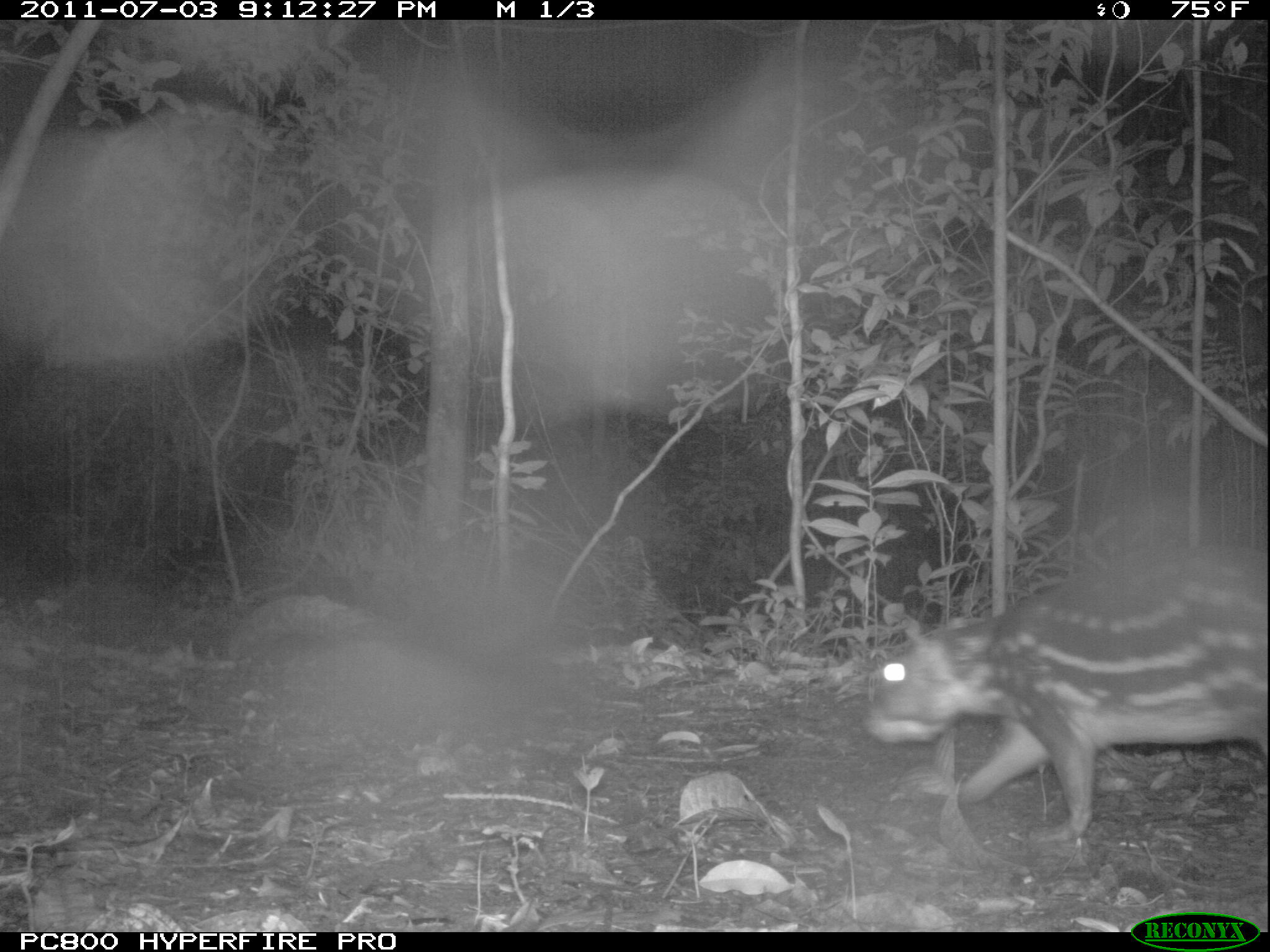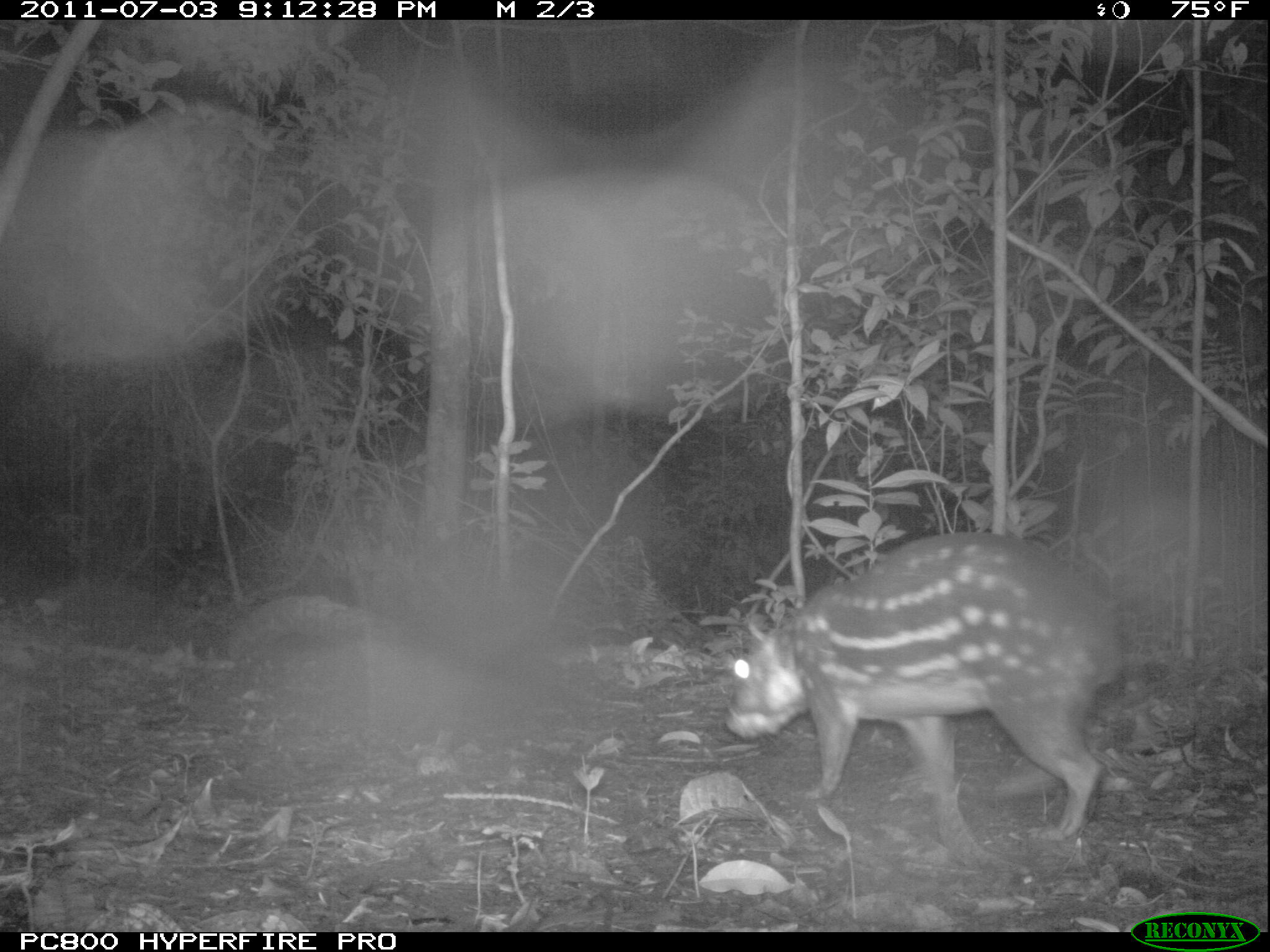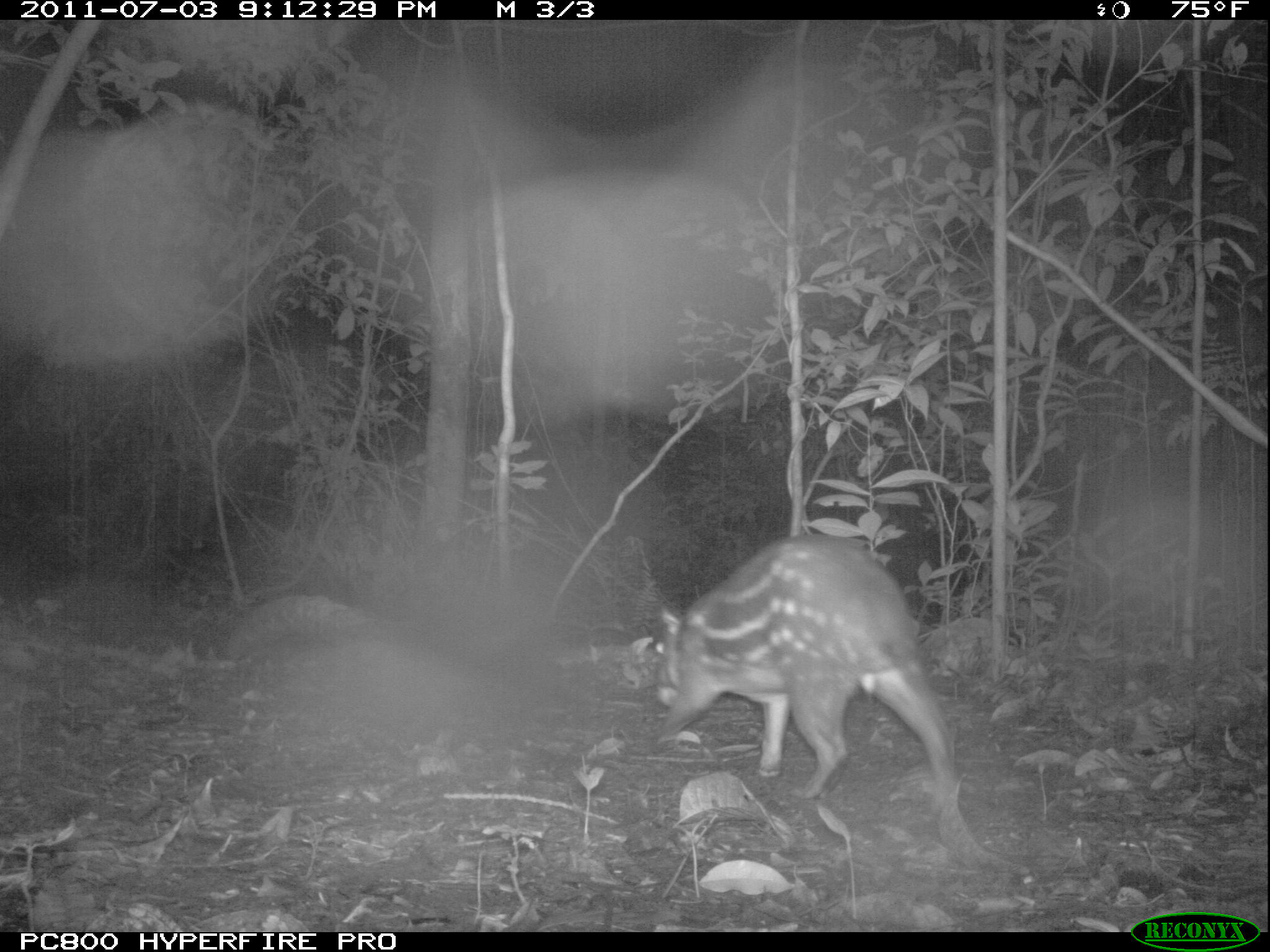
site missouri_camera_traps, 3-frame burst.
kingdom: Animalia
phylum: Chordata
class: Mammalia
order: Rodentia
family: Cuniculidae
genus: Cuniculus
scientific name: Cuniculus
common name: paca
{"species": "paca (Cuniculus)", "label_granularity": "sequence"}